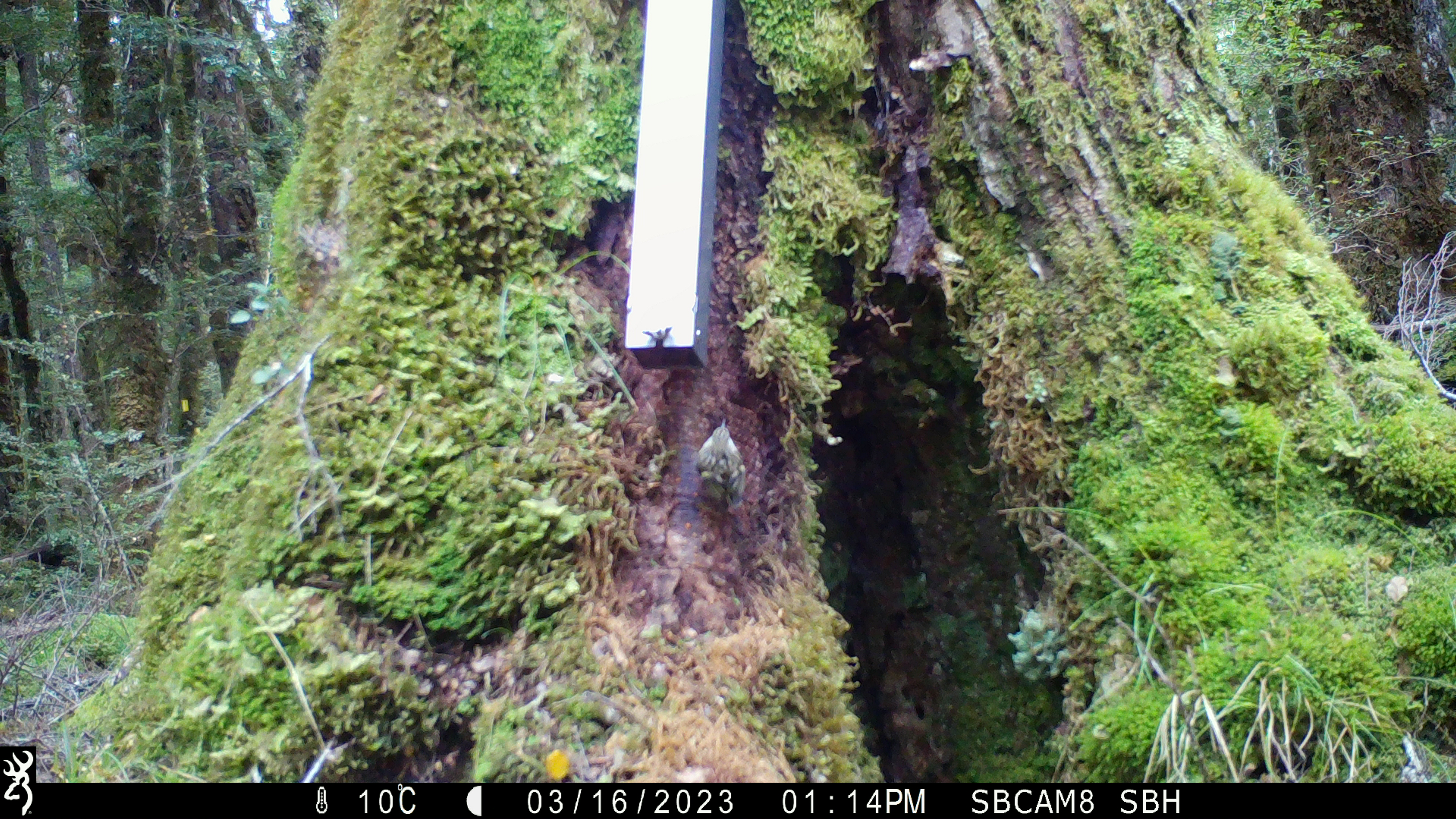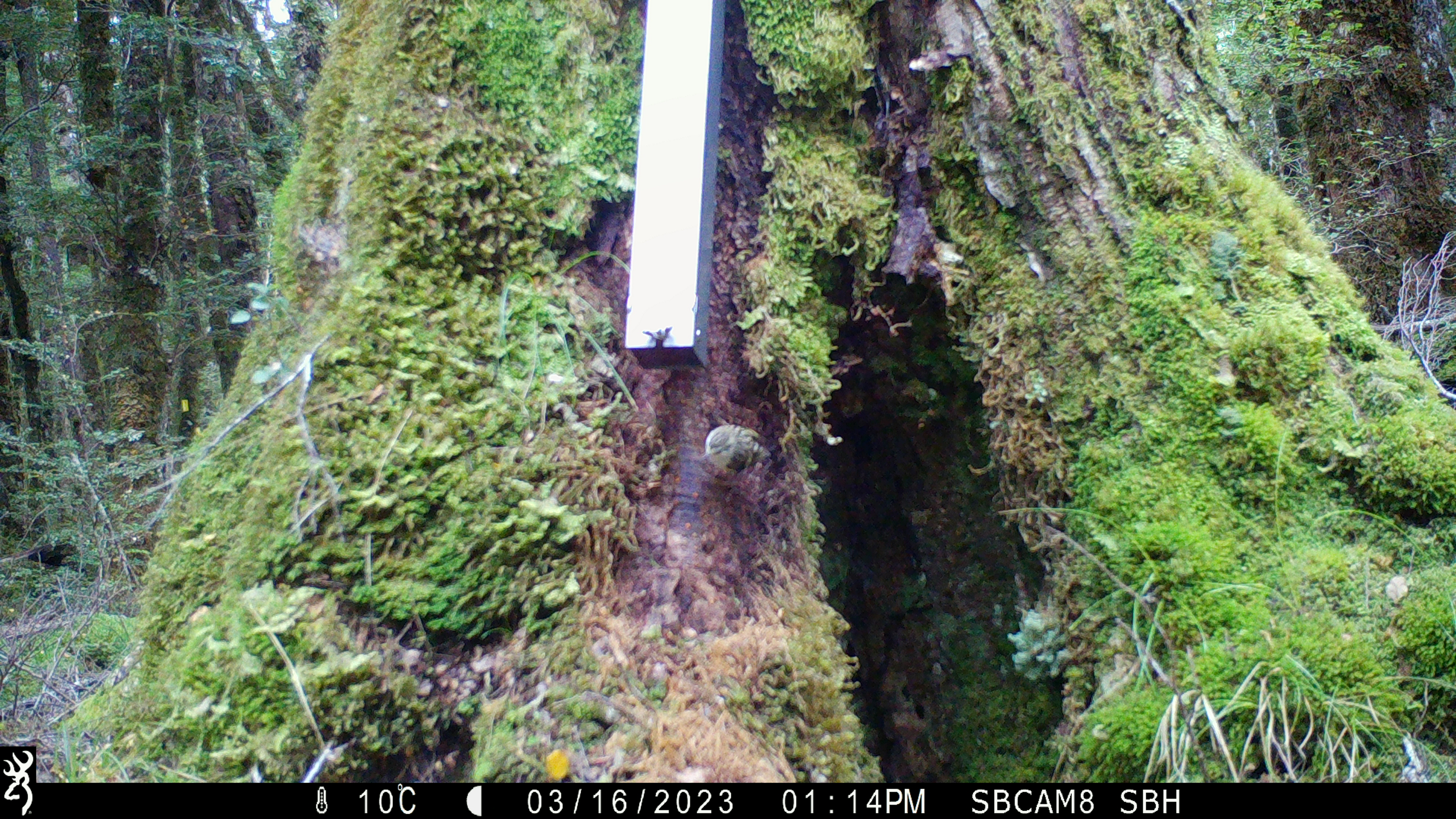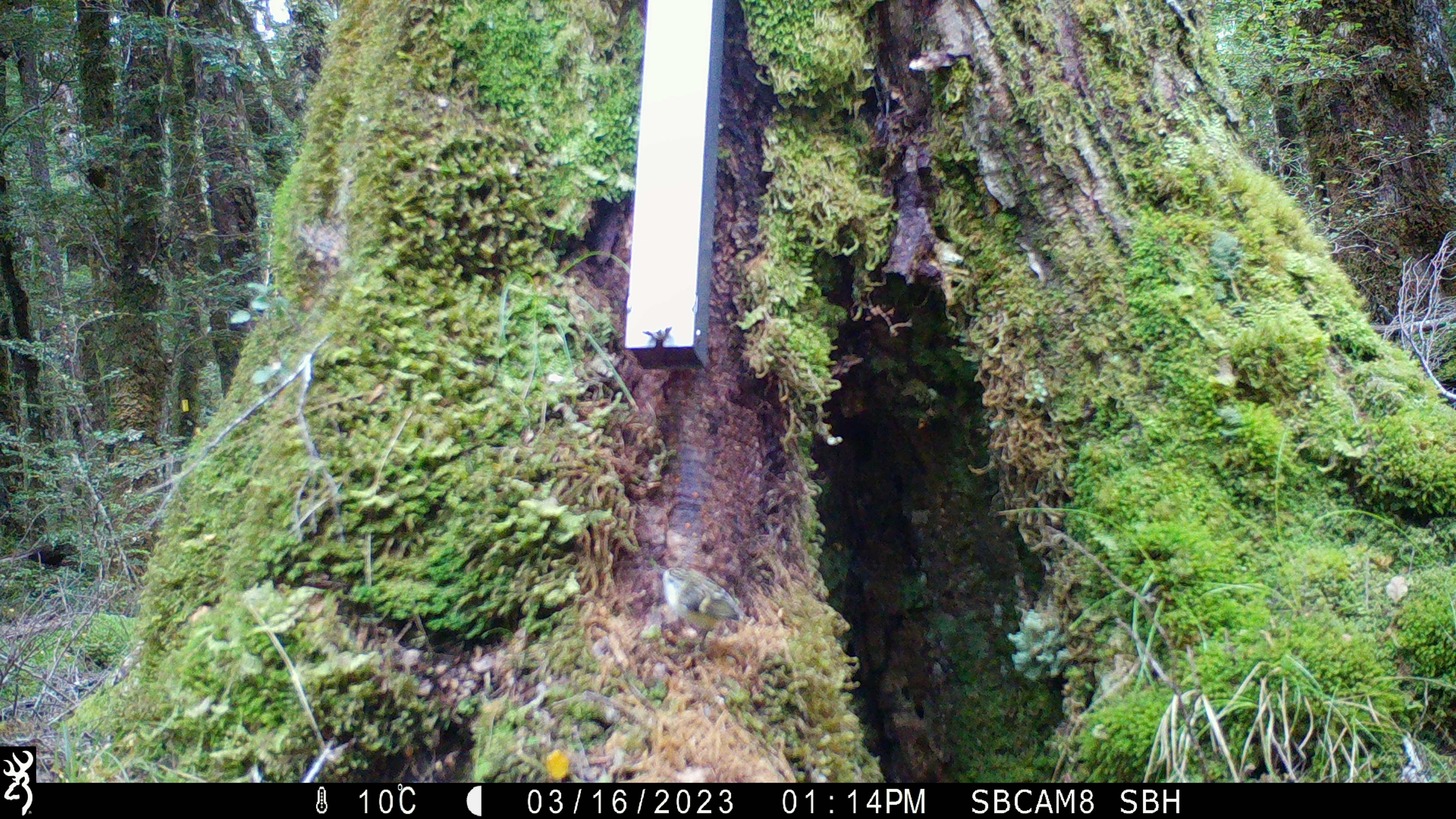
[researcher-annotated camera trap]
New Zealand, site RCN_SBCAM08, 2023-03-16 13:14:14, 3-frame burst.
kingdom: Animalia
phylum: Chordata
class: Aves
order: Passeriformes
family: Acanthisittidae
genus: Acanthisitta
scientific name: Acanthisitta chloris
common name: rifleman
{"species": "rifleman (Acanthisitta chloris)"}